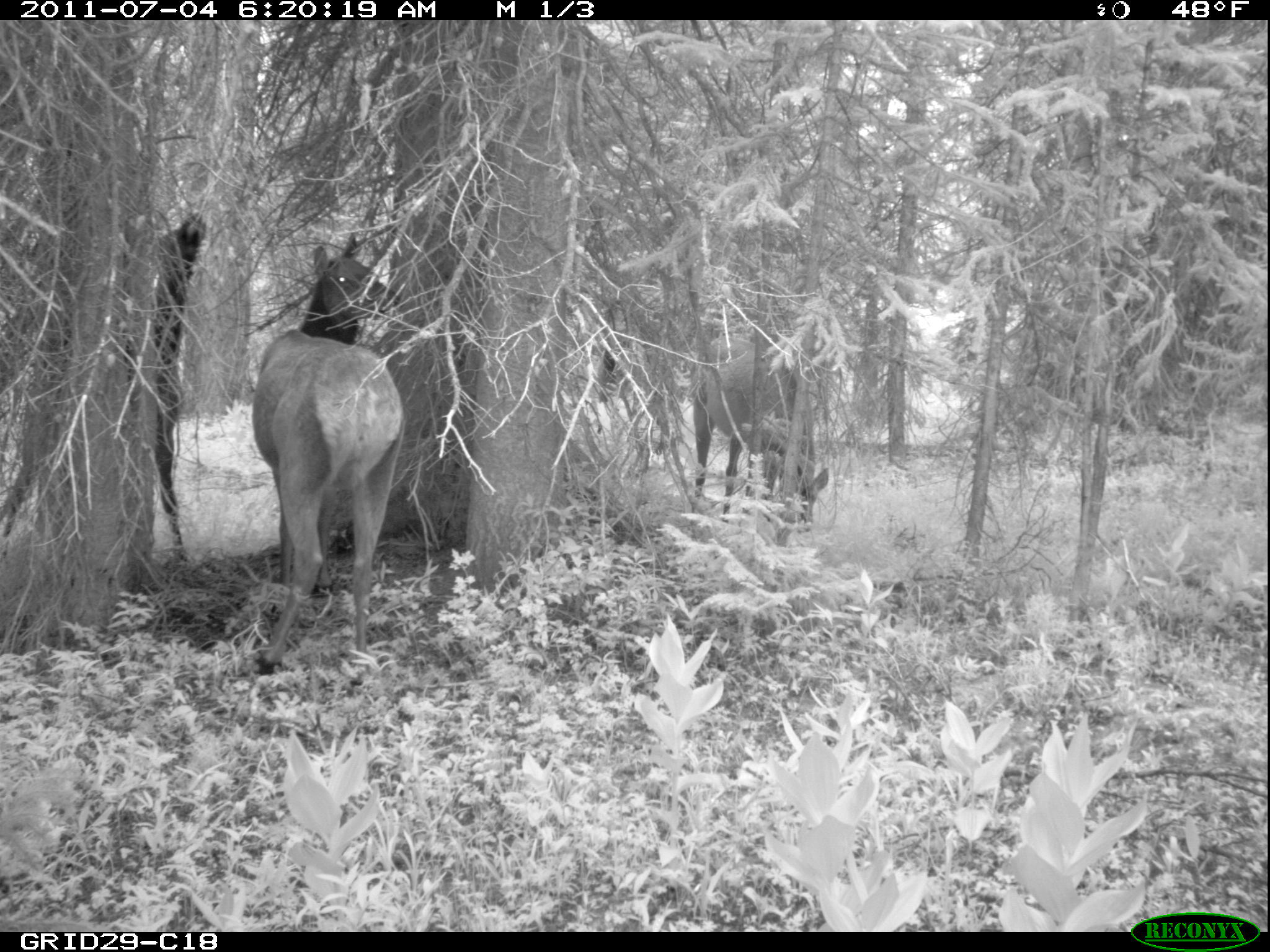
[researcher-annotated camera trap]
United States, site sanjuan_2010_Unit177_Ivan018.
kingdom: Animalia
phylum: Chordata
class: Mammalia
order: Artiodactyla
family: Cervidae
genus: Cervus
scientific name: Cervus elaphus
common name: red deer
Cervus elaphus (red deer).